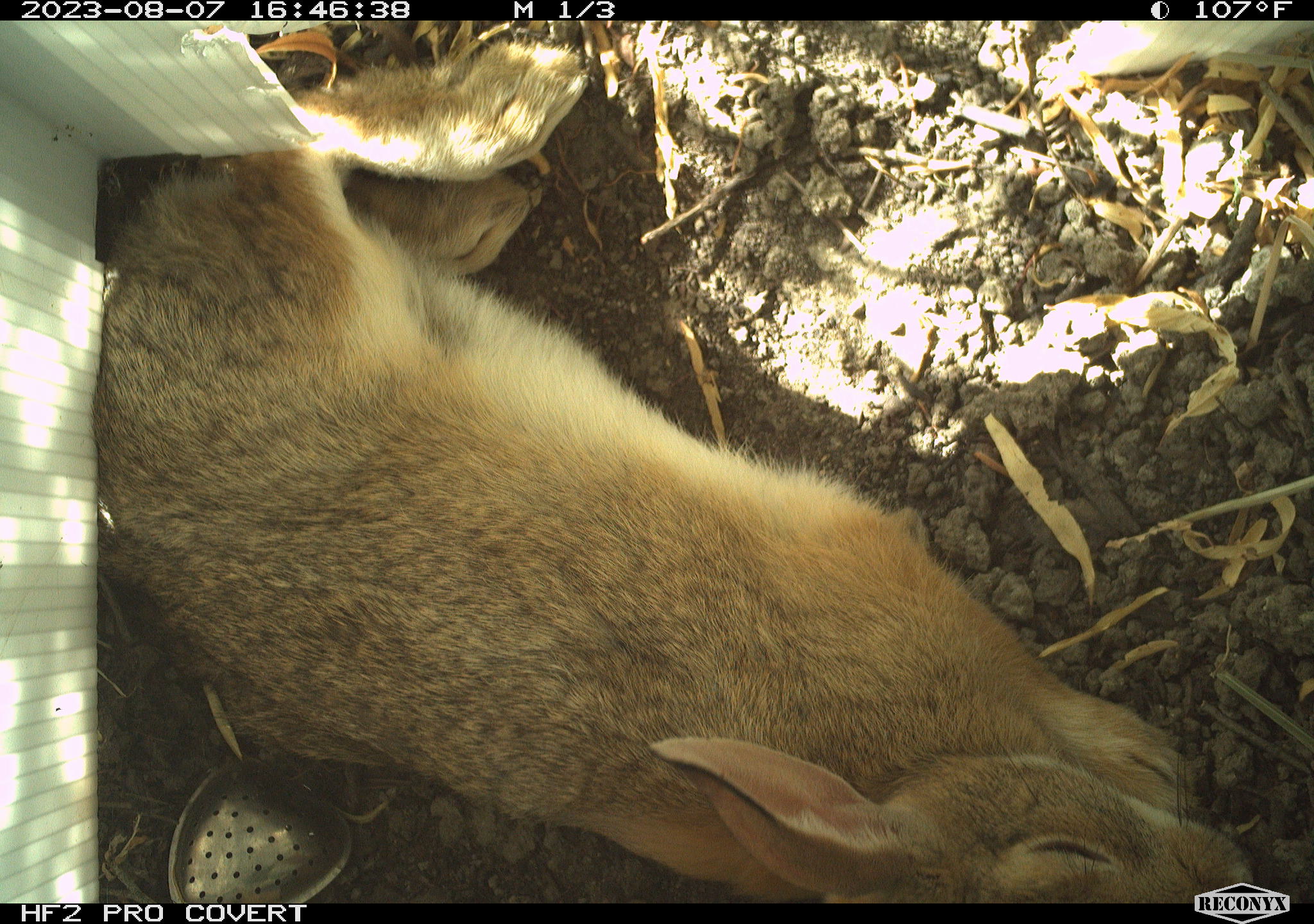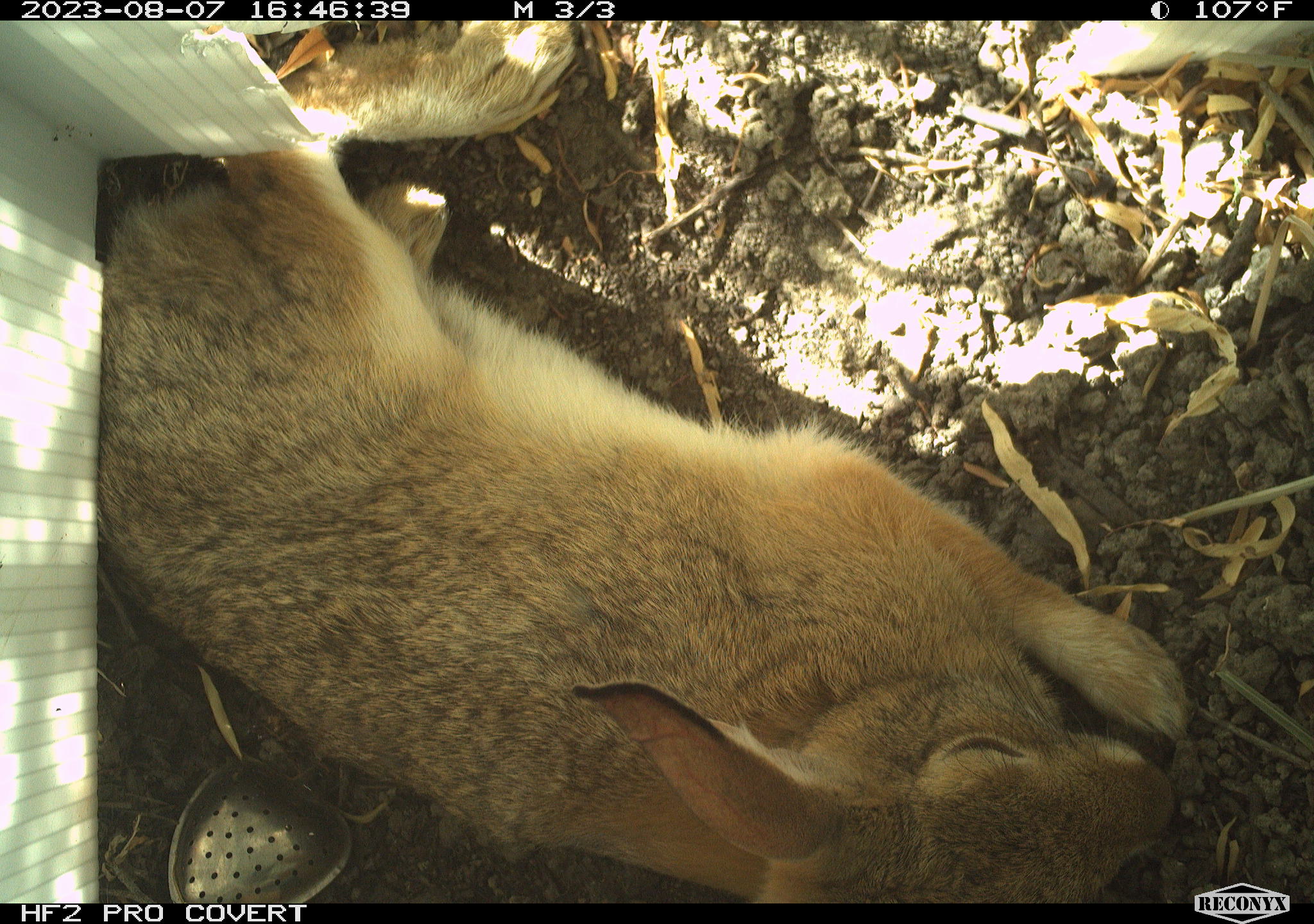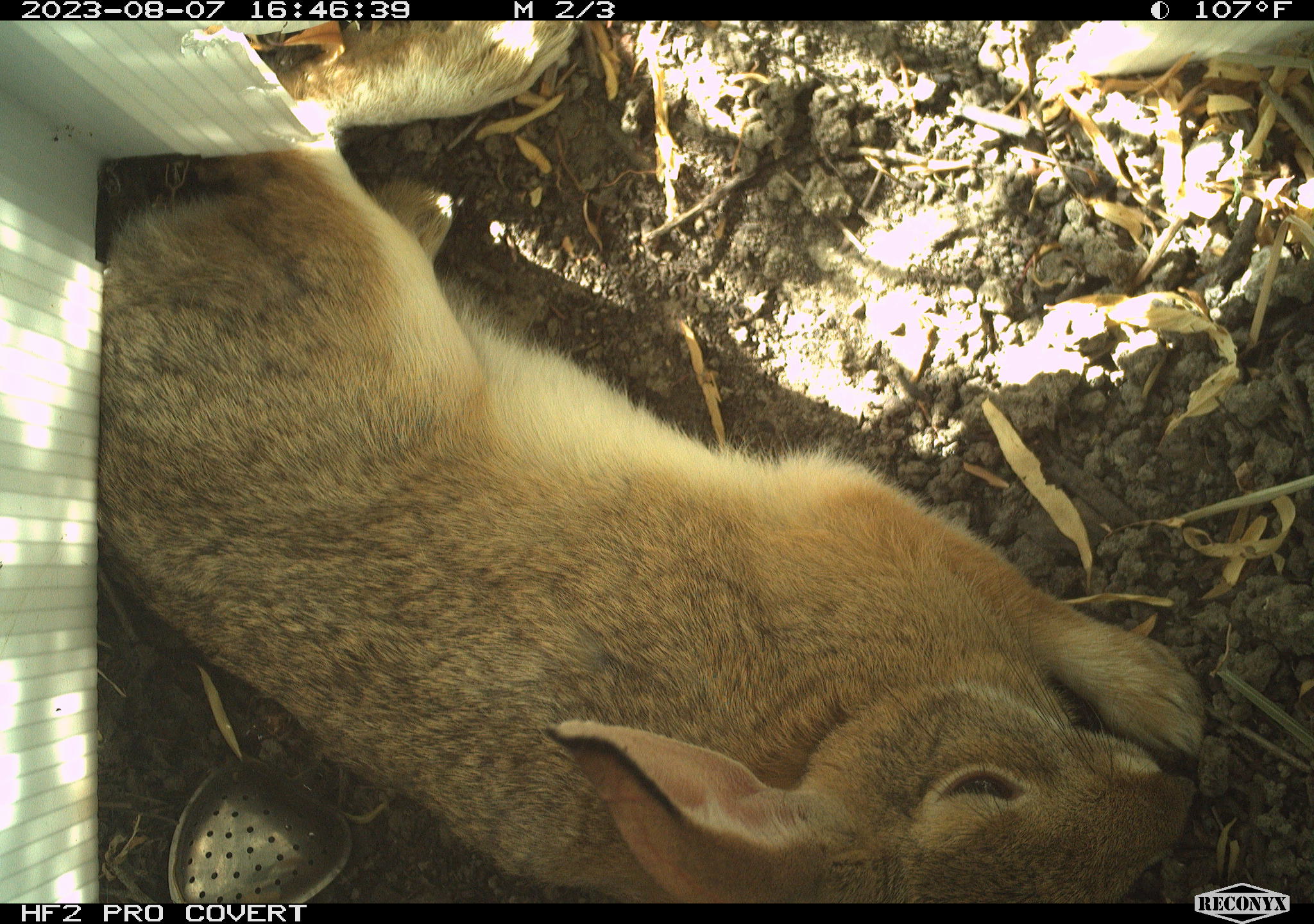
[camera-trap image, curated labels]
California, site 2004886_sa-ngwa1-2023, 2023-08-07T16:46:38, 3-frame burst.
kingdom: Animalia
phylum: Chordata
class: Mammalia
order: Lagomorpha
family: Leporidae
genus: Sylvilagus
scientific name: Sylvilagus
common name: cottontail rabbits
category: sylvilagus species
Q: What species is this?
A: Sylvilagus species (cottontail rabbits) (Sylvilagus).